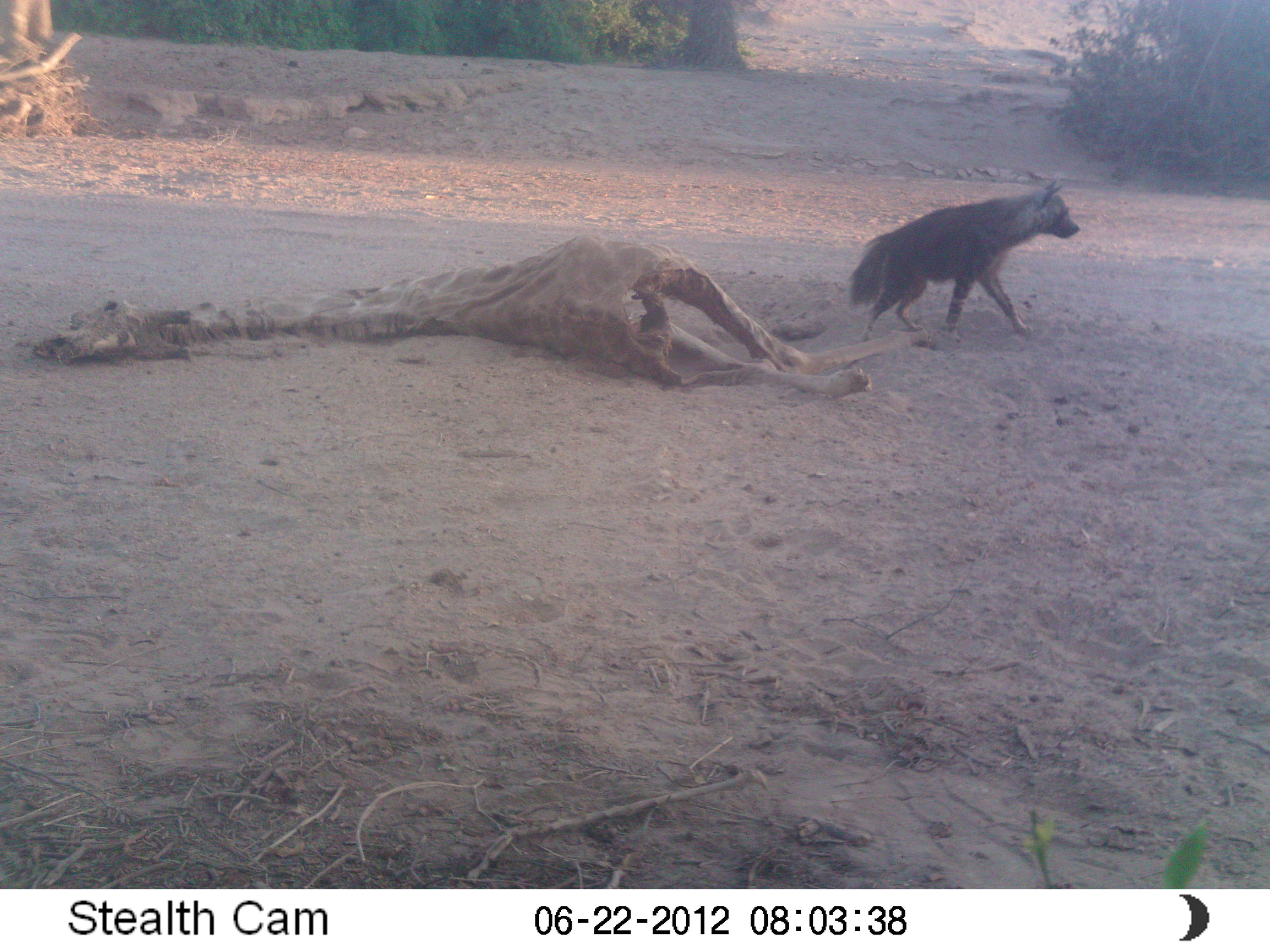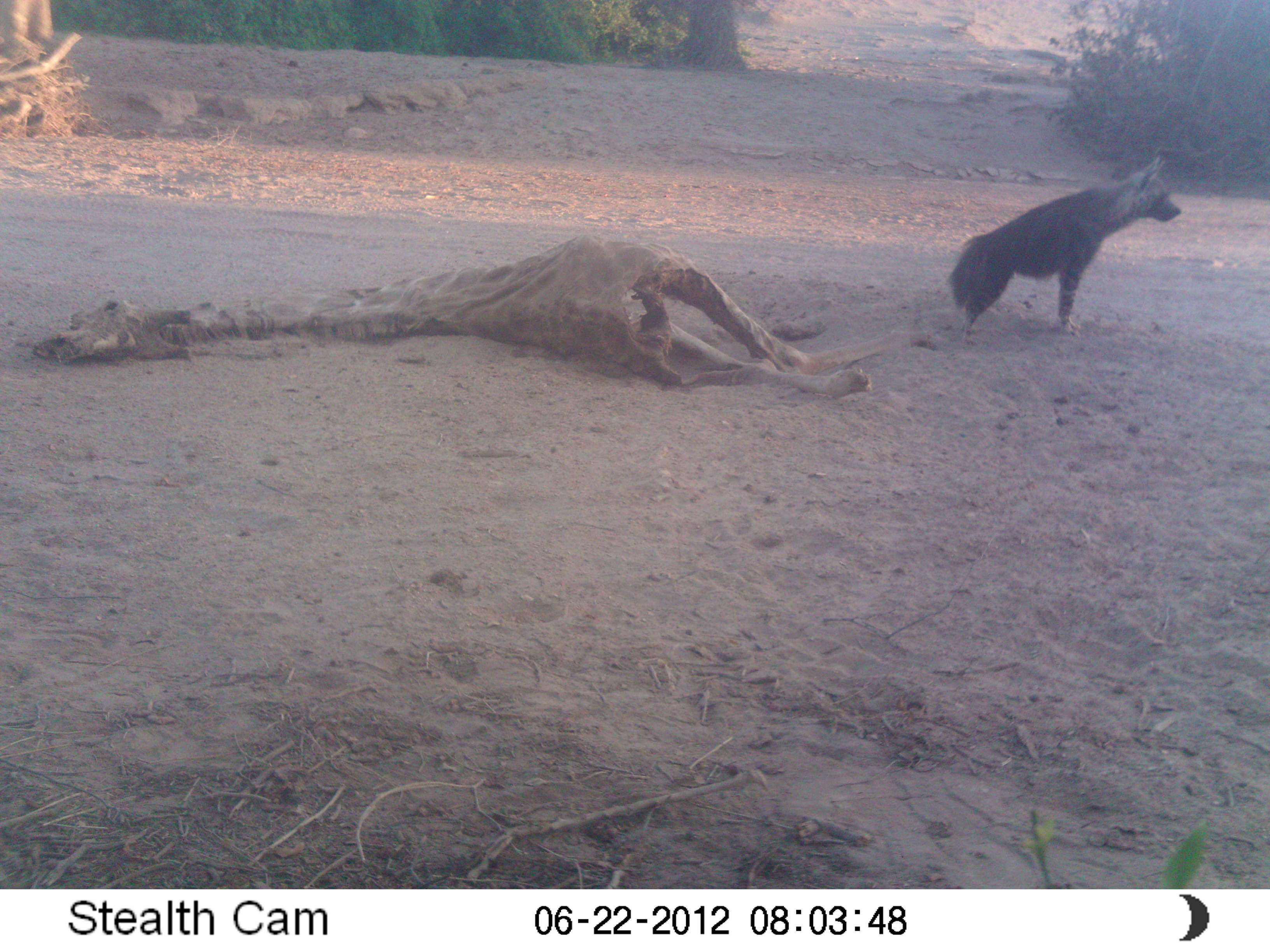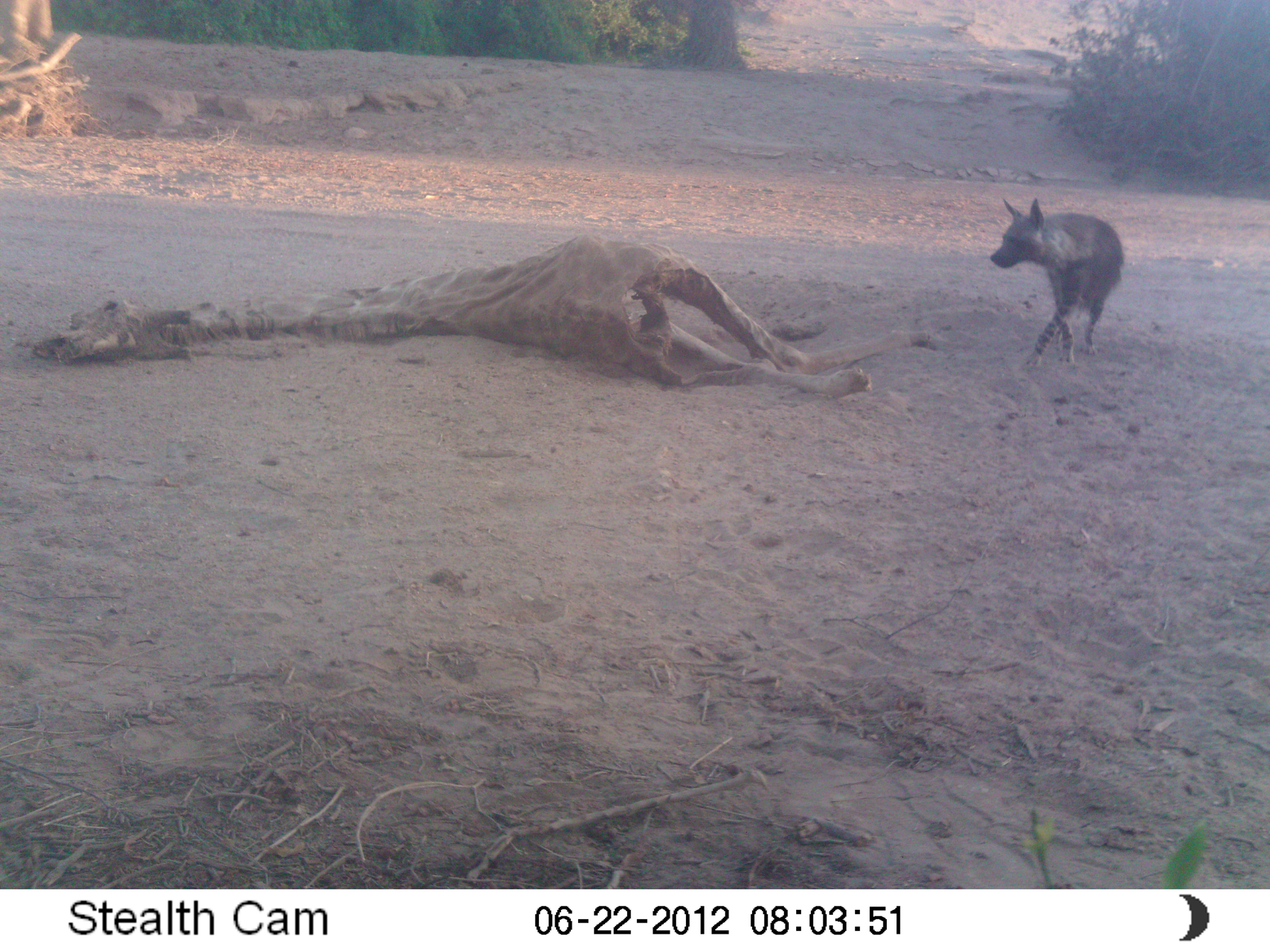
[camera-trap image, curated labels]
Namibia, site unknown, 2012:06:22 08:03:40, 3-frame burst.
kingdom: Animalia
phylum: Chordata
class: Mammalia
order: Carnivora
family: Hyaenidae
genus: Parahyaena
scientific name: Parahyaena brunnea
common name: brown hyena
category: hyaena brunnea